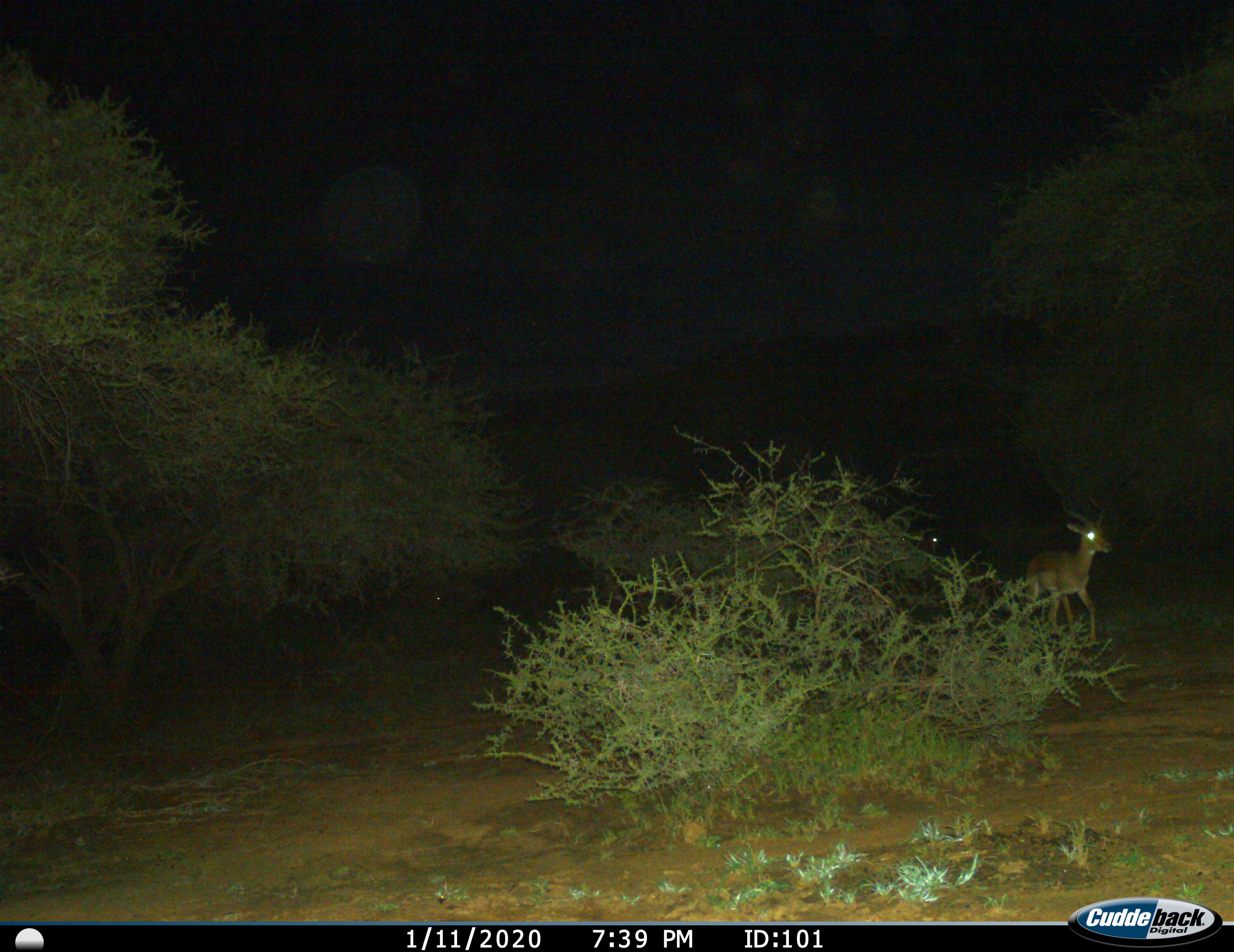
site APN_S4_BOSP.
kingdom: Animalia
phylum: Chordata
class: Mammalia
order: Artiodactyla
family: Bovidae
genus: Aepyceros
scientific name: Aepyceros melampus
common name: impala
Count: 2.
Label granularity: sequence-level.